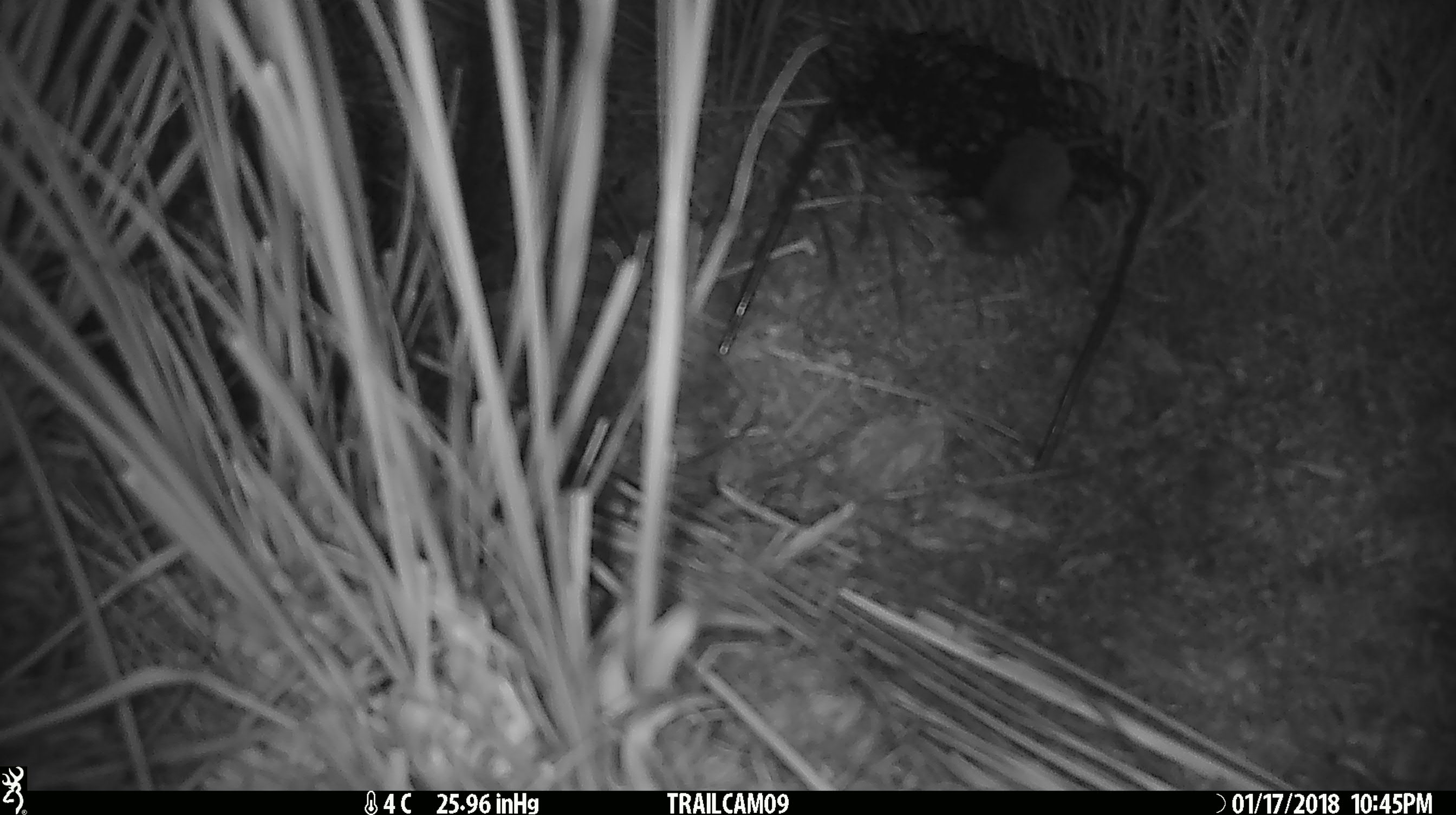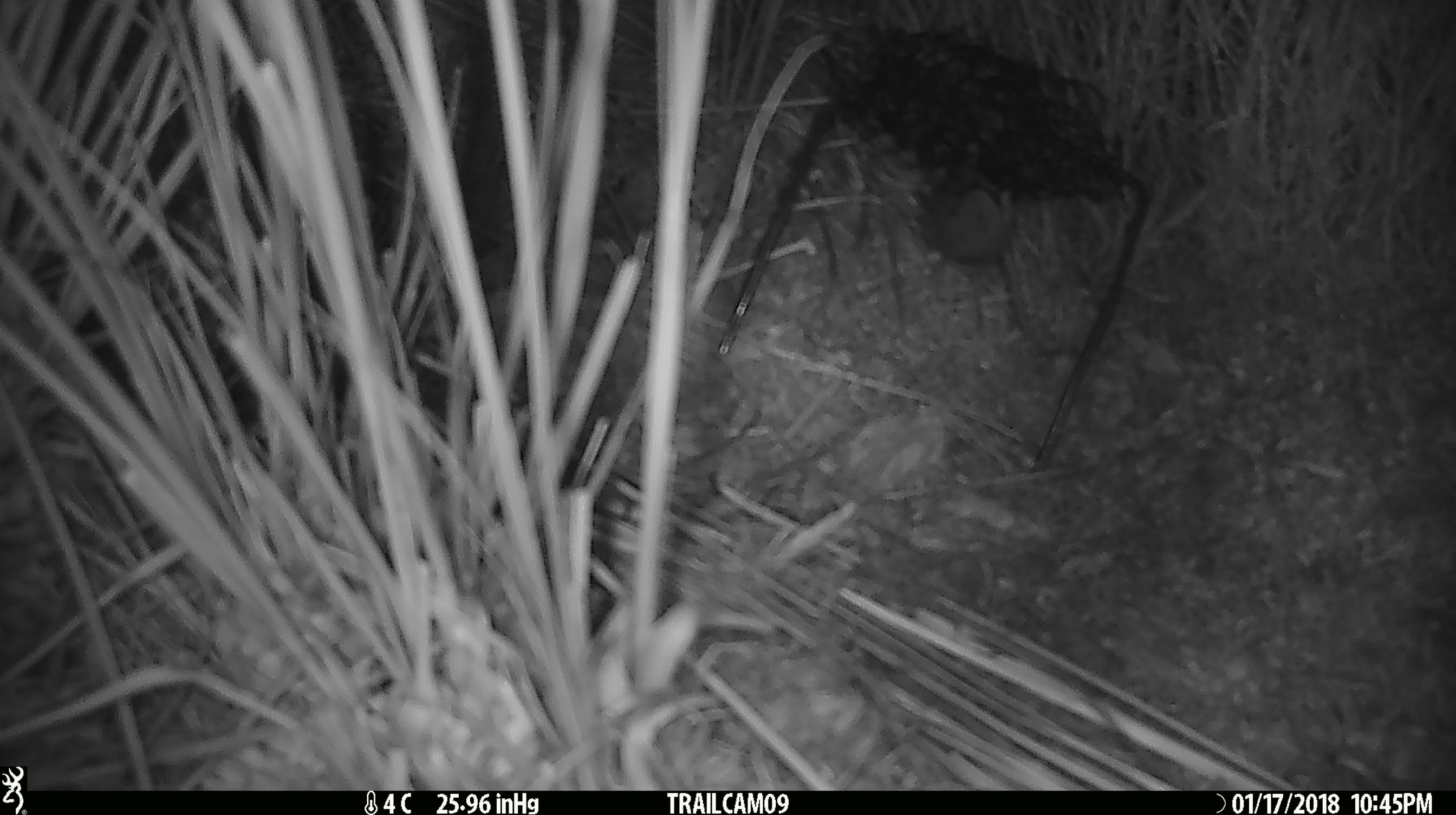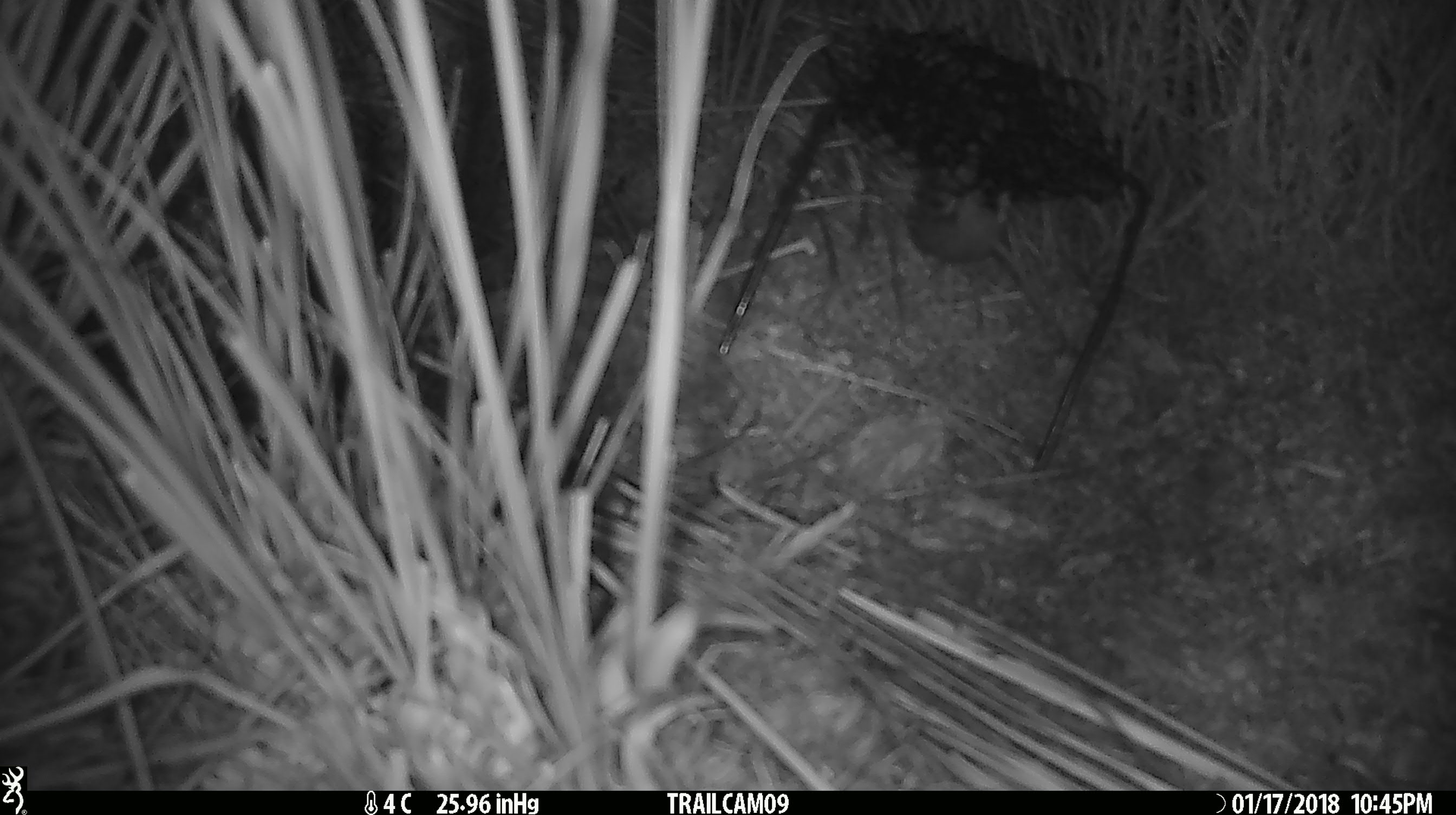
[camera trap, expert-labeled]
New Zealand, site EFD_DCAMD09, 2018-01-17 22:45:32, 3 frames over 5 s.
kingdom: Animalia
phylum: Chordata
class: Mammalia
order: Rodentia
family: Muridae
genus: Mus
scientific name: Mus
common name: mouse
Mouse (Mus).